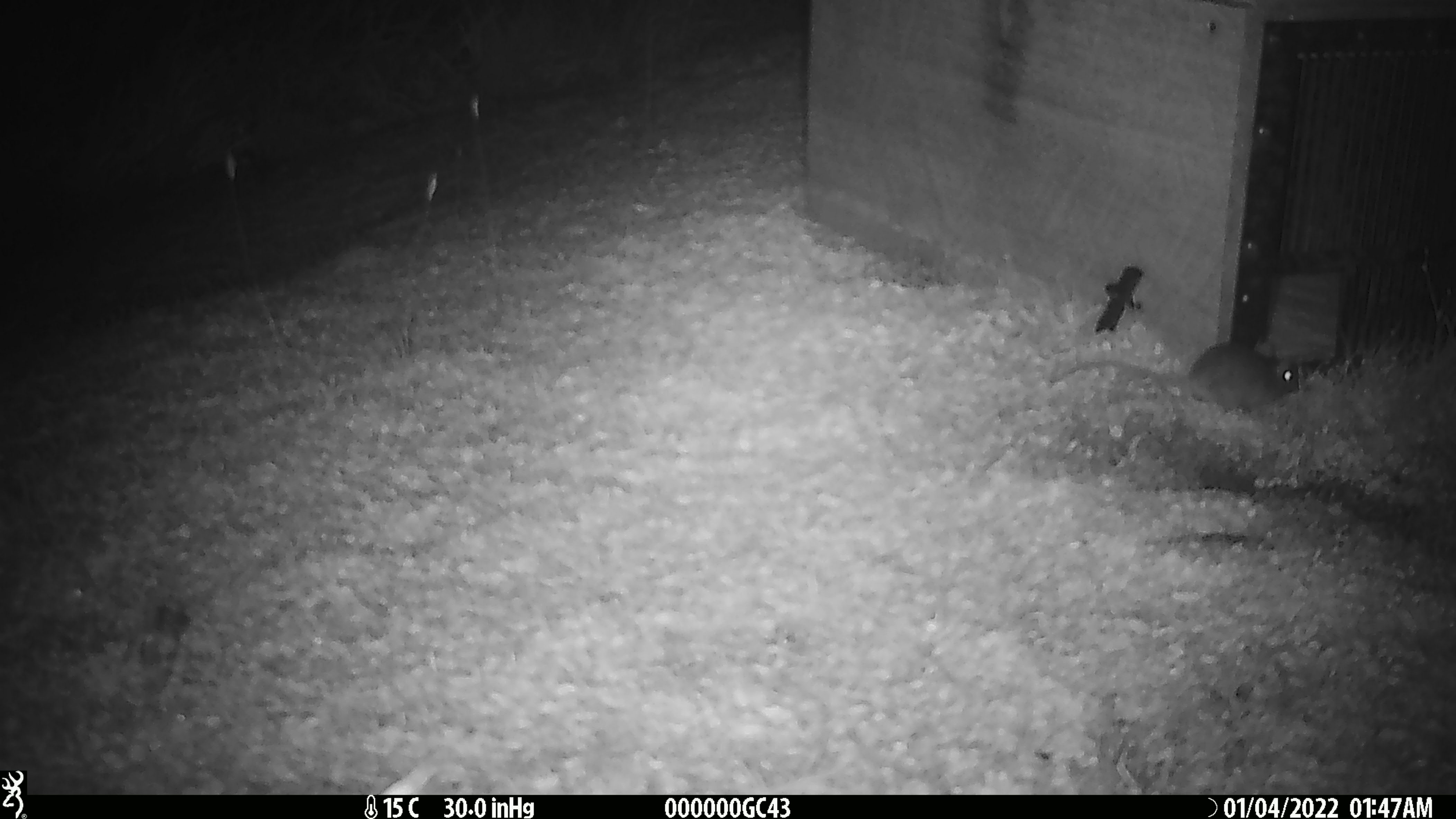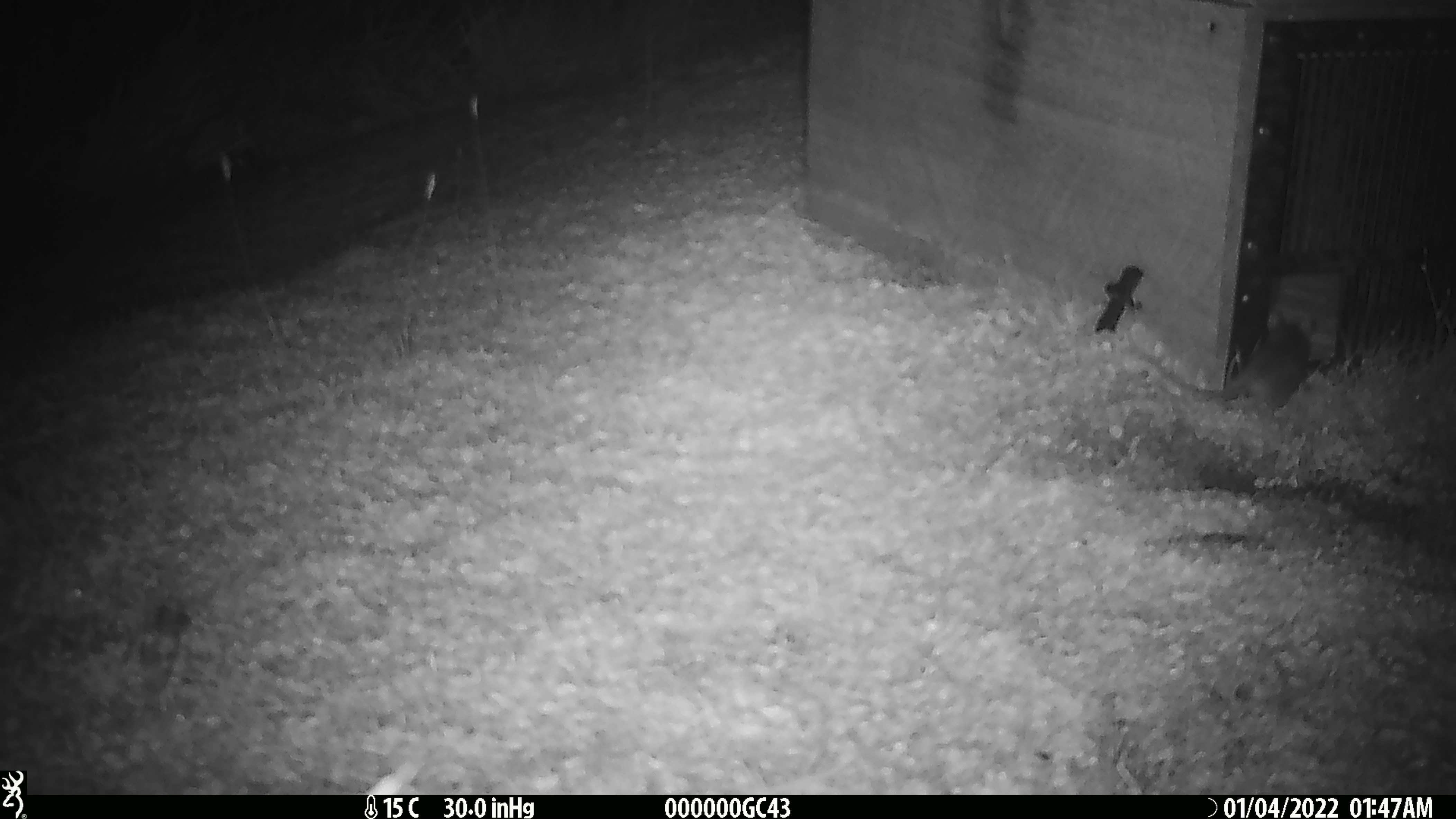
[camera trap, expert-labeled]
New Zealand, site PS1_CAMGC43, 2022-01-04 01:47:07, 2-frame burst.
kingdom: Animalia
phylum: Chordata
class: Mammalia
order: Rodentia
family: Muridae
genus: Mus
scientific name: Mus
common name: mouse